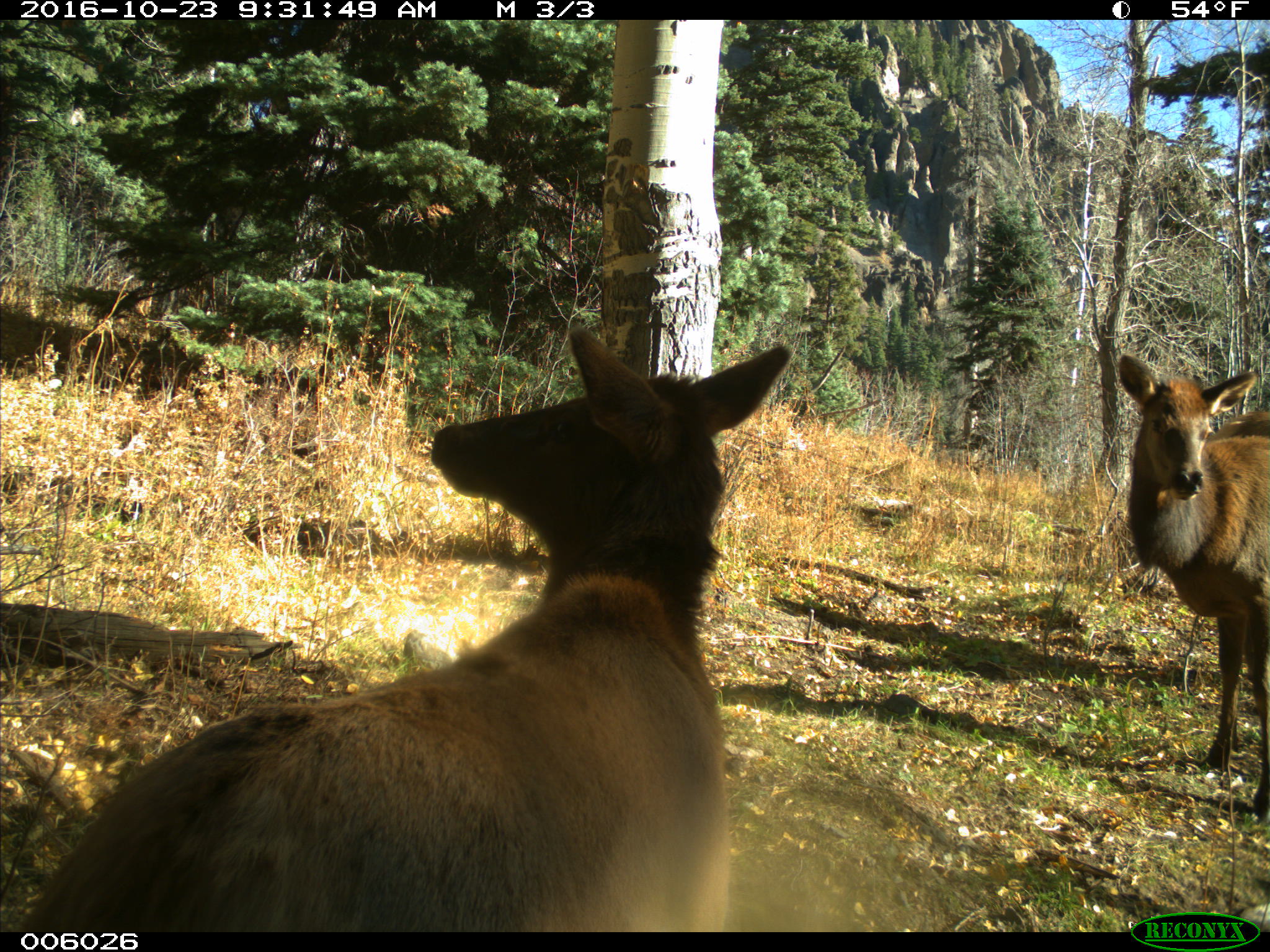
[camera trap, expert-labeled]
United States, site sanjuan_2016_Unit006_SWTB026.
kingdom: Animalia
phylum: Chordata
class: Mammalia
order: Artiodactyla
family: Cervidae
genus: Cervus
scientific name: Cervus elaphus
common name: red deer